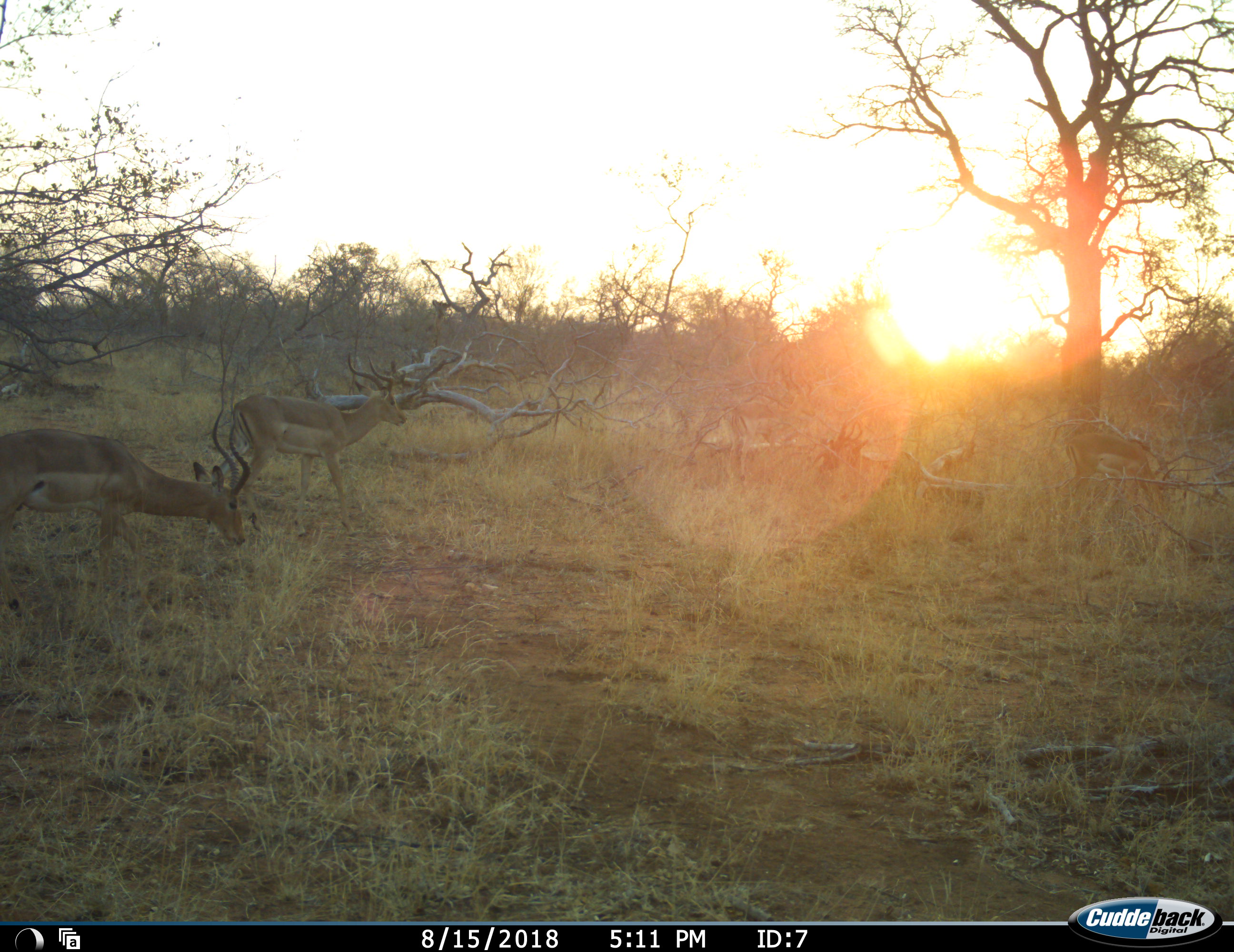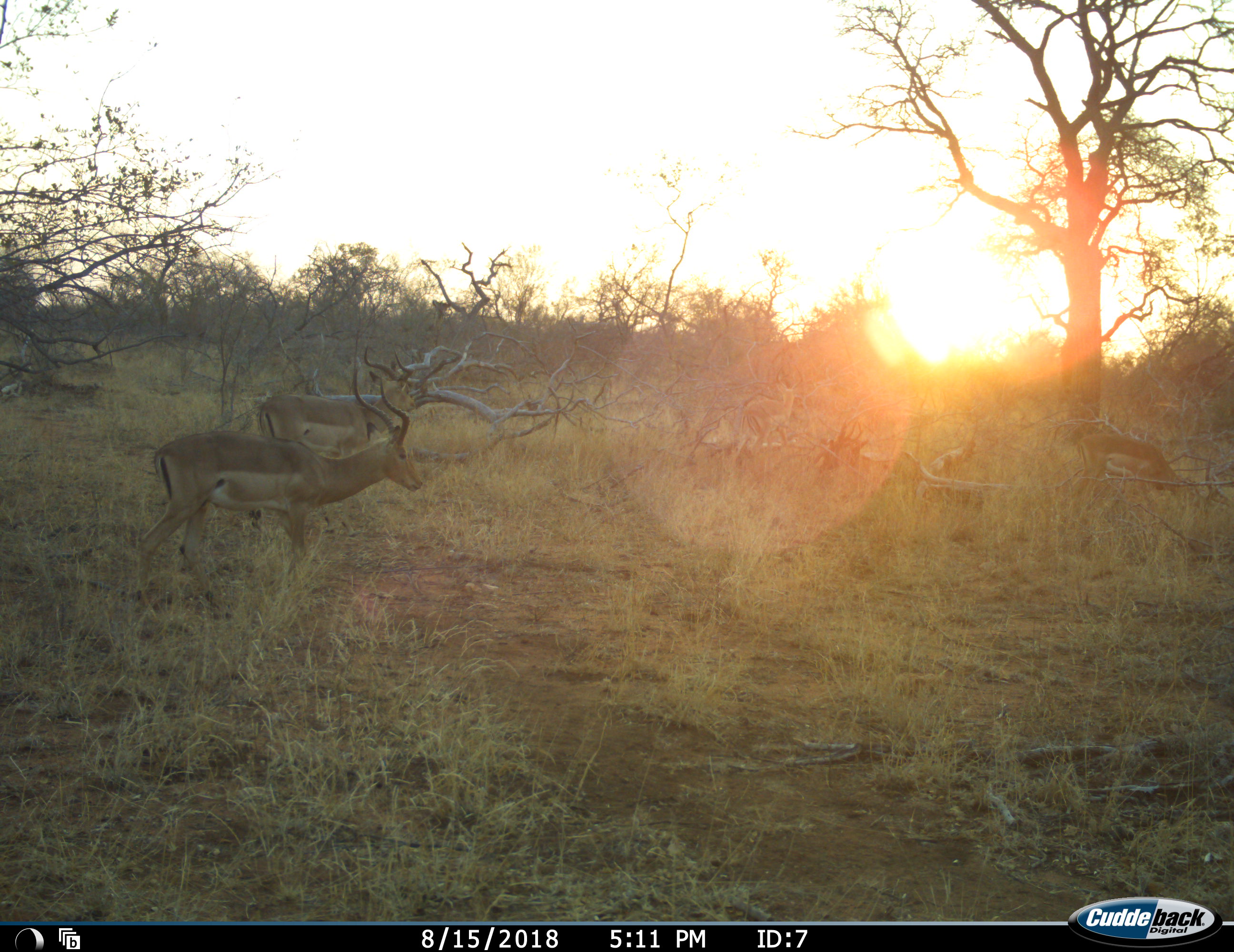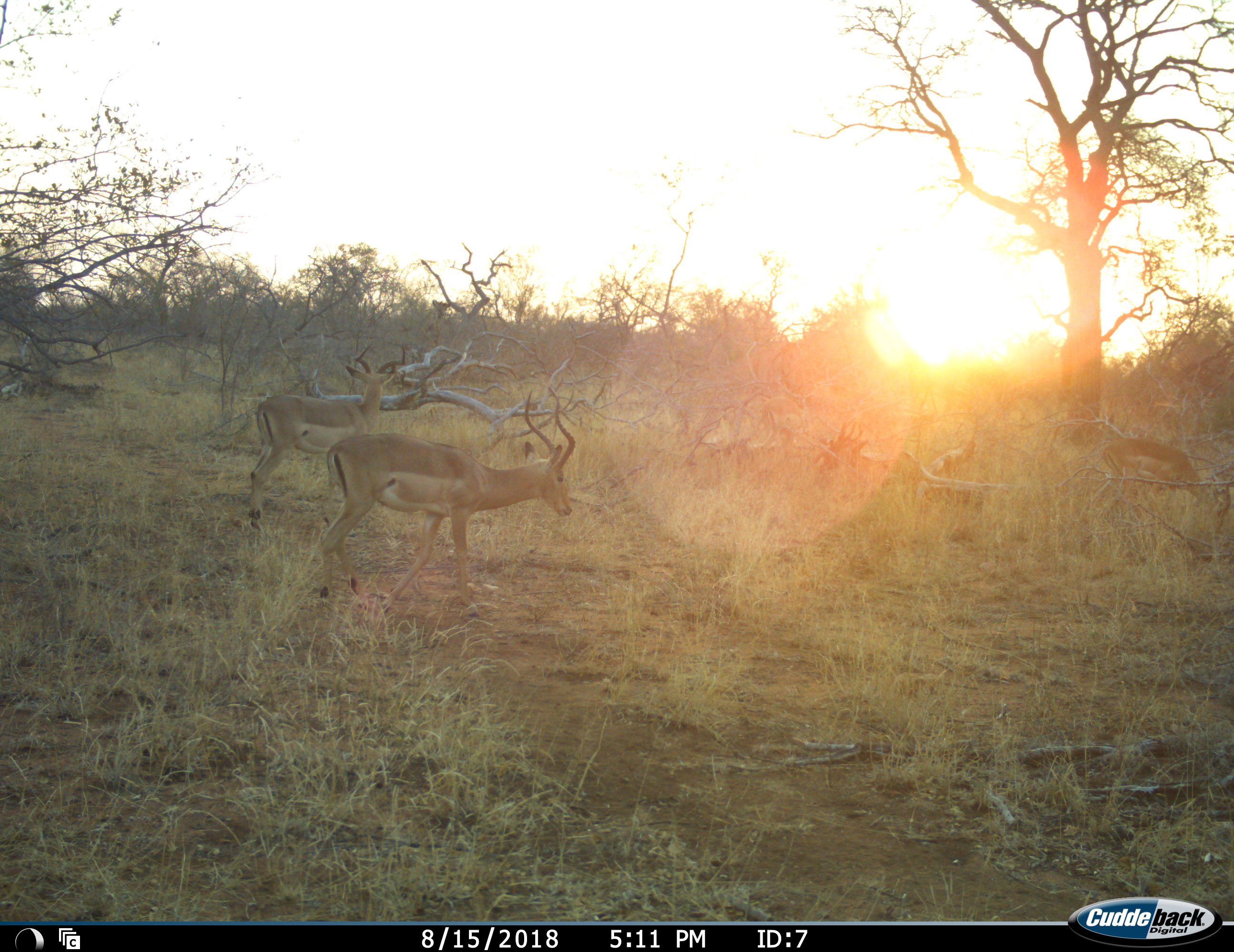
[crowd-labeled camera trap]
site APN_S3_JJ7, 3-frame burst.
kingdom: Animalia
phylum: Chordata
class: Mammalia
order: Artiodactyla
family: Bovidae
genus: Aepyceros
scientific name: Aepyceros melampus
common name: impala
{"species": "impala (Aepyceros melampus)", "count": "4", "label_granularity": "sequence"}